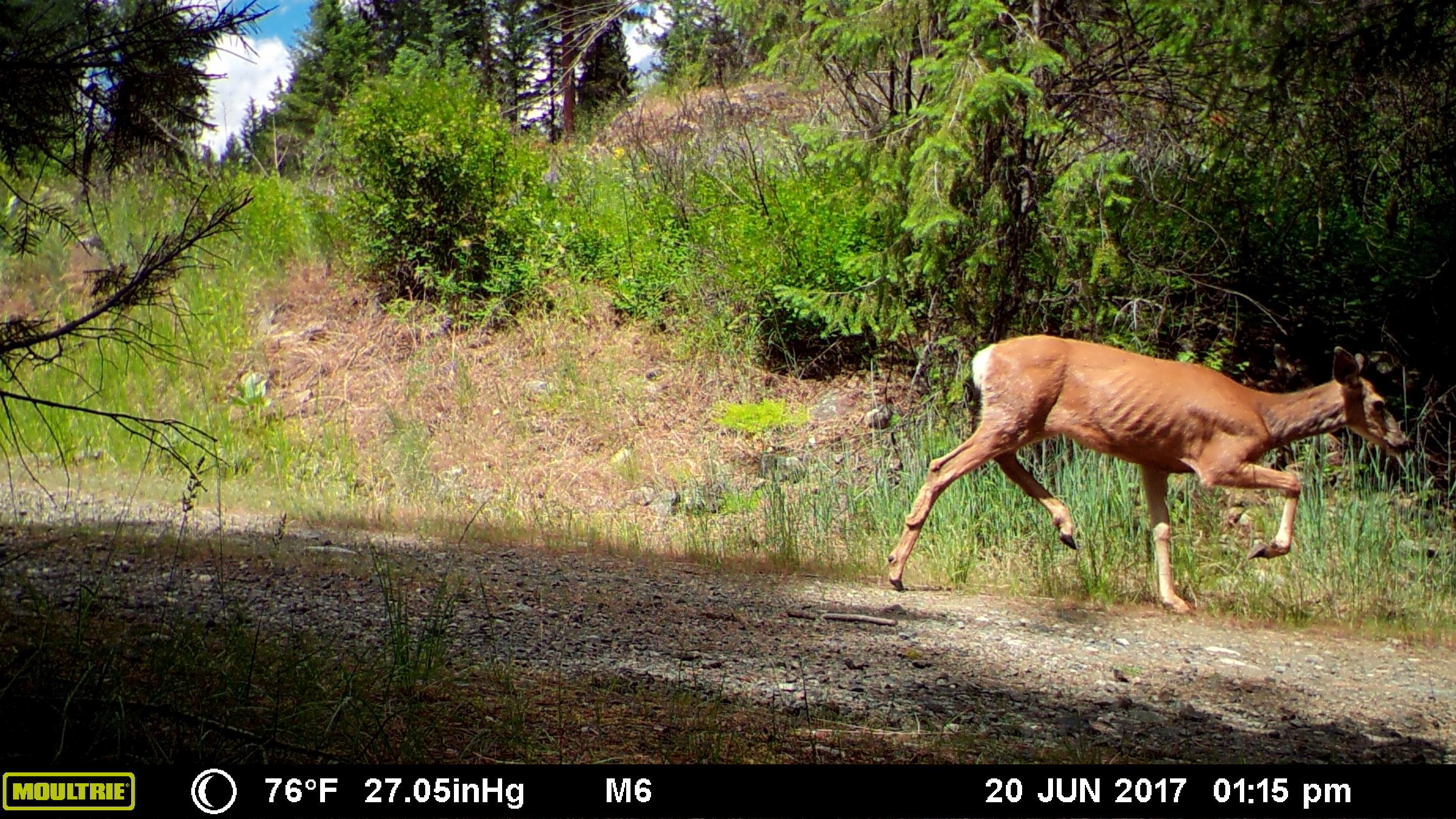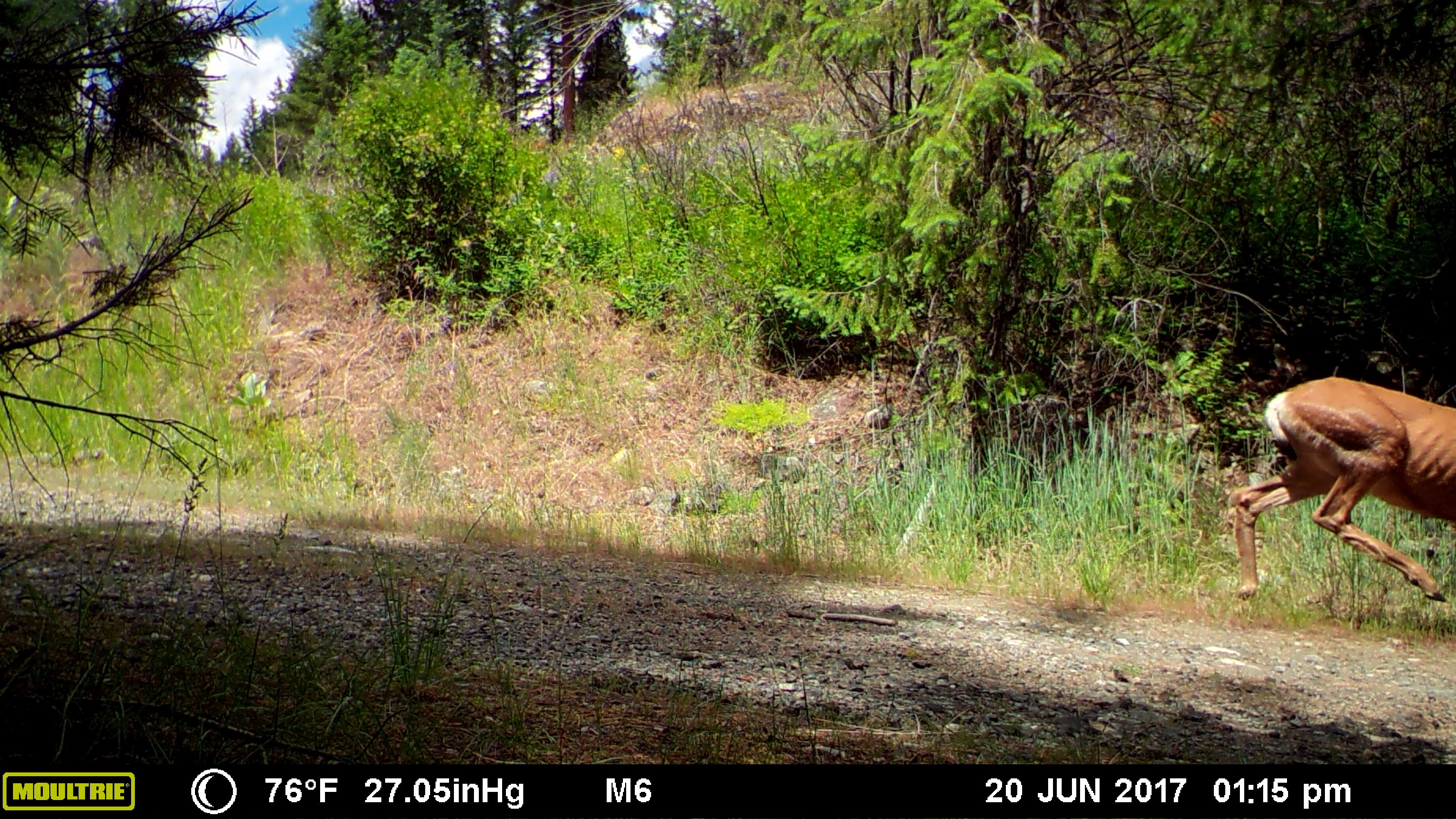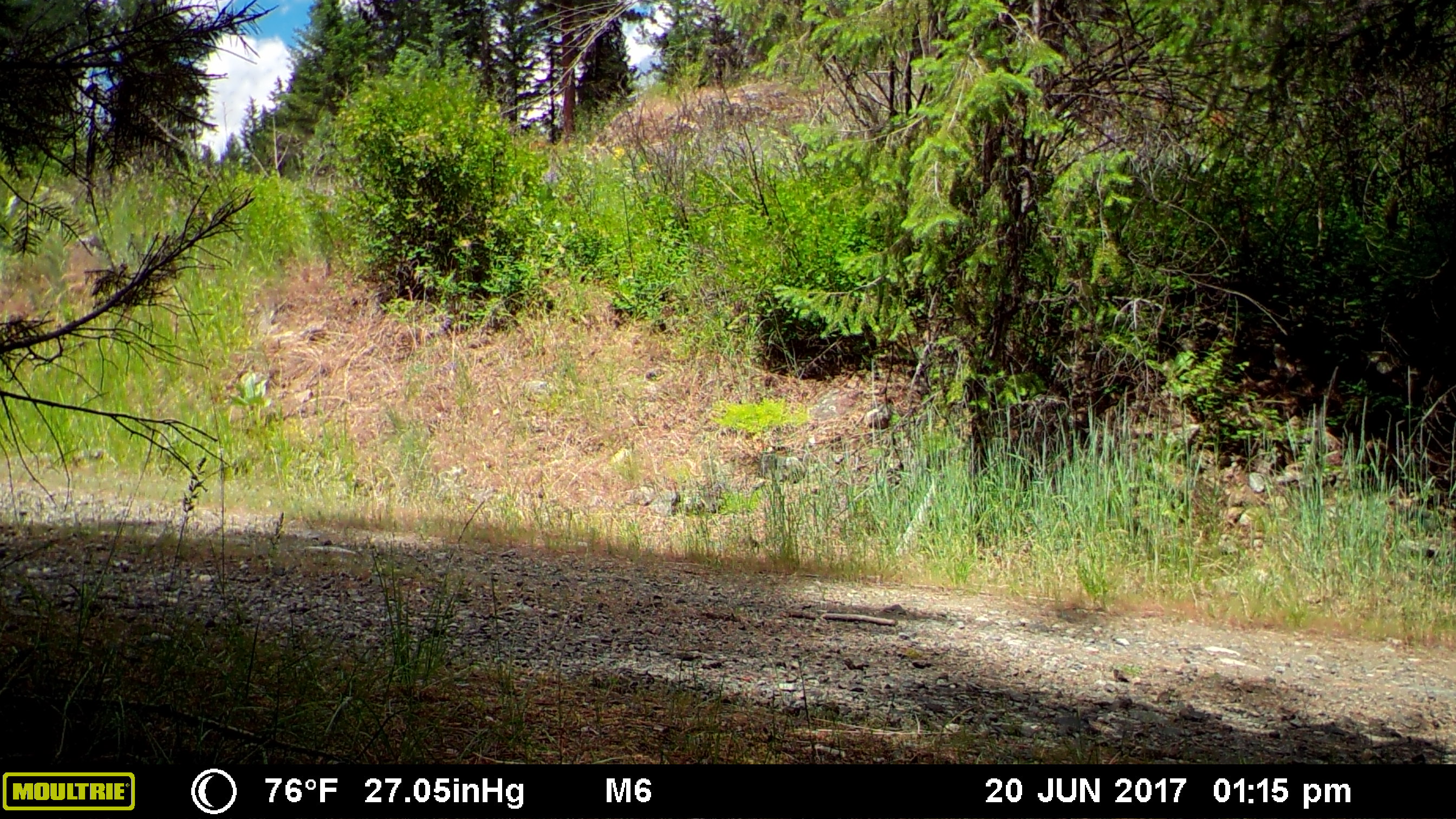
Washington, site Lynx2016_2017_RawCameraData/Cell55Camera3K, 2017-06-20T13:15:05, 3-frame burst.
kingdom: Animalia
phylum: Chordata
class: Mammalia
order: Artiodactyla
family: Cervidae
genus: Odocoileus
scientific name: Odocoileus hemionus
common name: mule deer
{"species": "Odocoileus hemionus (mule deer)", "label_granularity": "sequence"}